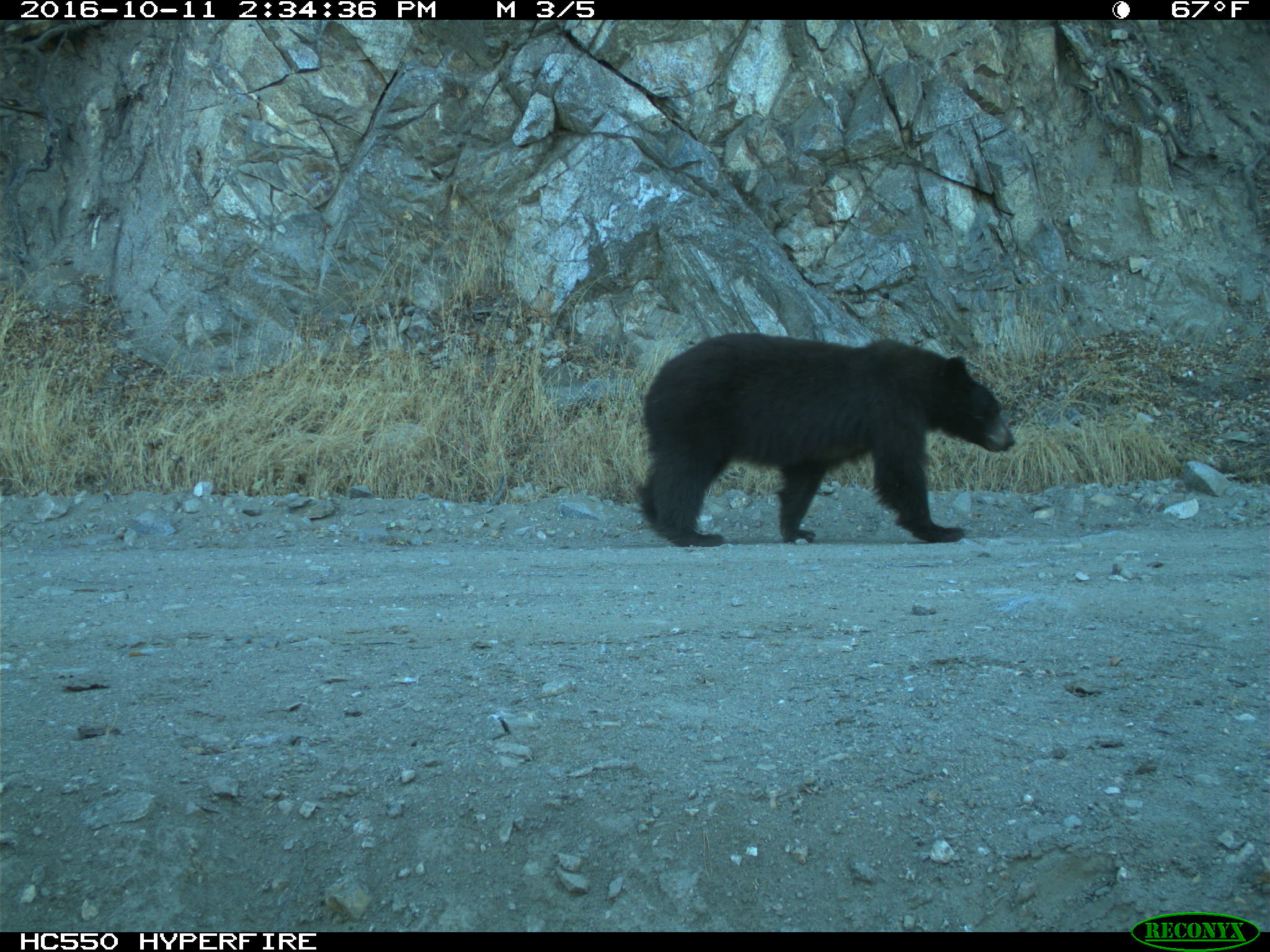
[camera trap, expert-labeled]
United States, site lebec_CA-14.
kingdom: Animalia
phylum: Chordata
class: Mammalia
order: Carnivora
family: Ursidae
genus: Ursus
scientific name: Ursus americanus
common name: american black bear